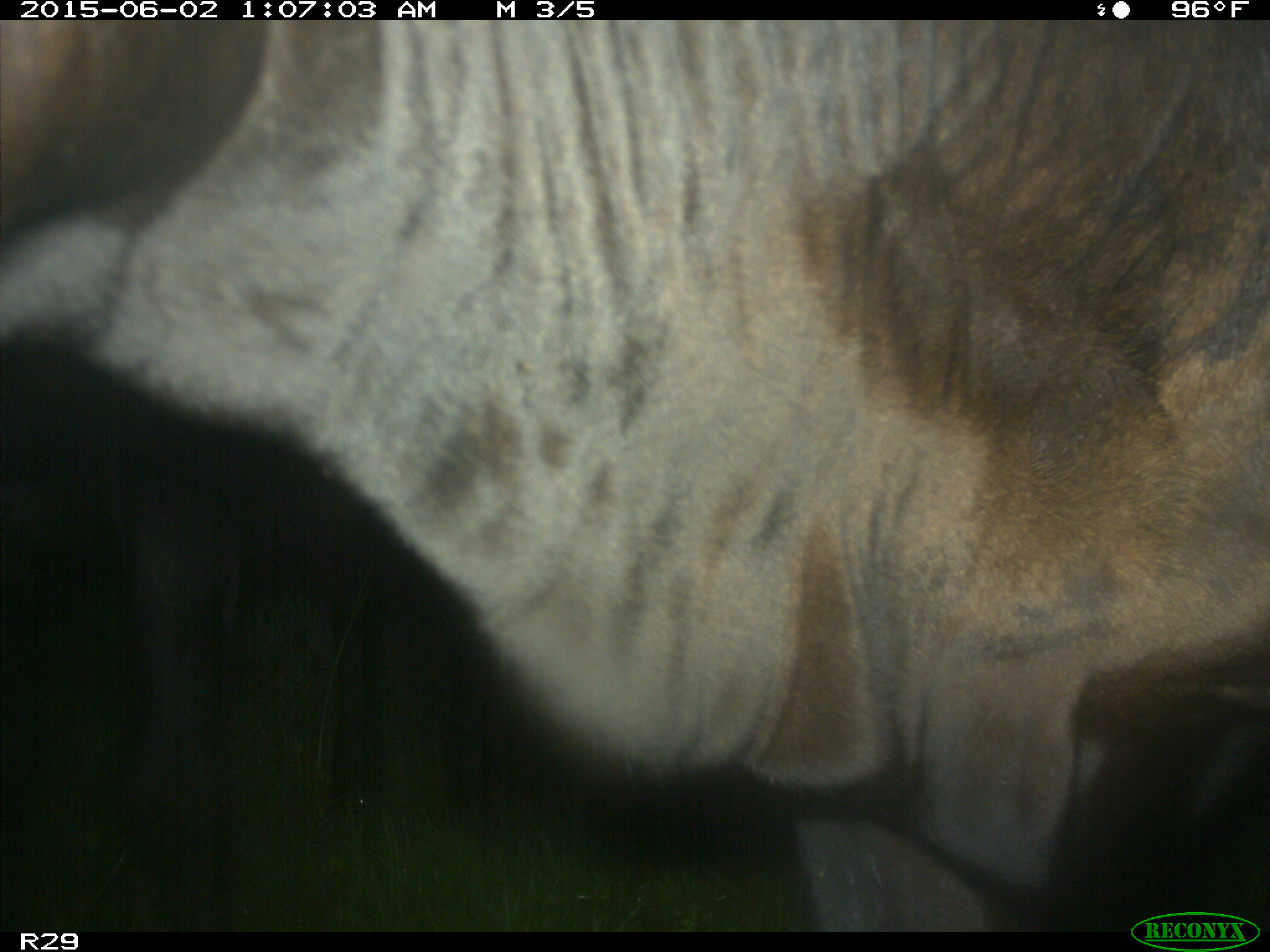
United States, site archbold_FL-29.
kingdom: Animalia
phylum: Chordata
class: Mammalia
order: Artiodactyla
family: Bovidae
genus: Bos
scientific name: Bos taurus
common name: domestic cow